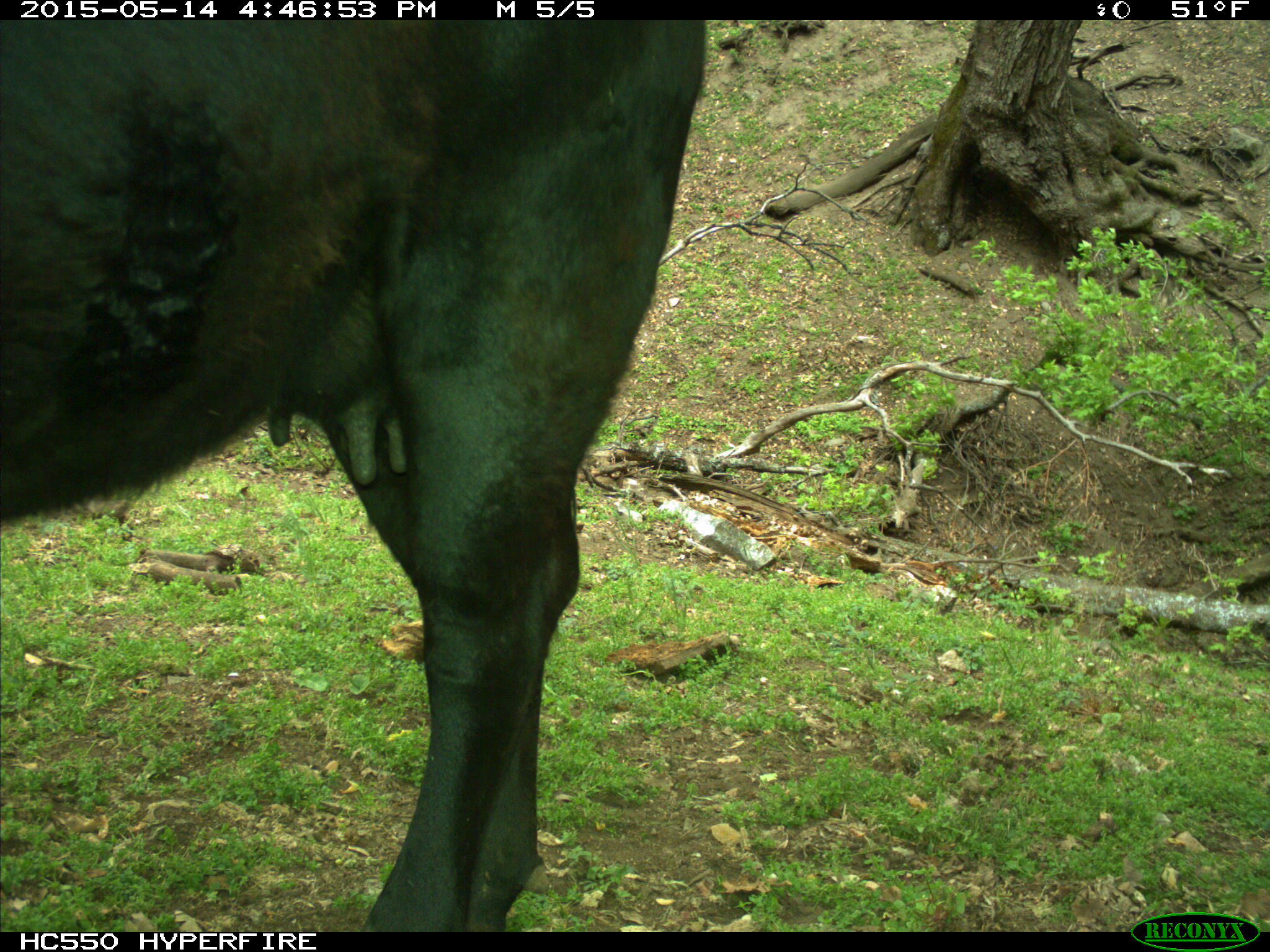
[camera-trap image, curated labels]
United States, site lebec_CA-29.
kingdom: Animalia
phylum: Chordata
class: Mammalia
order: Artiodactyla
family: Bovidae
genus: Bos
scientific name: Bos taurus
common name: domestic cow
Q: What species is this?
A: Bos taurus (domestic cow).